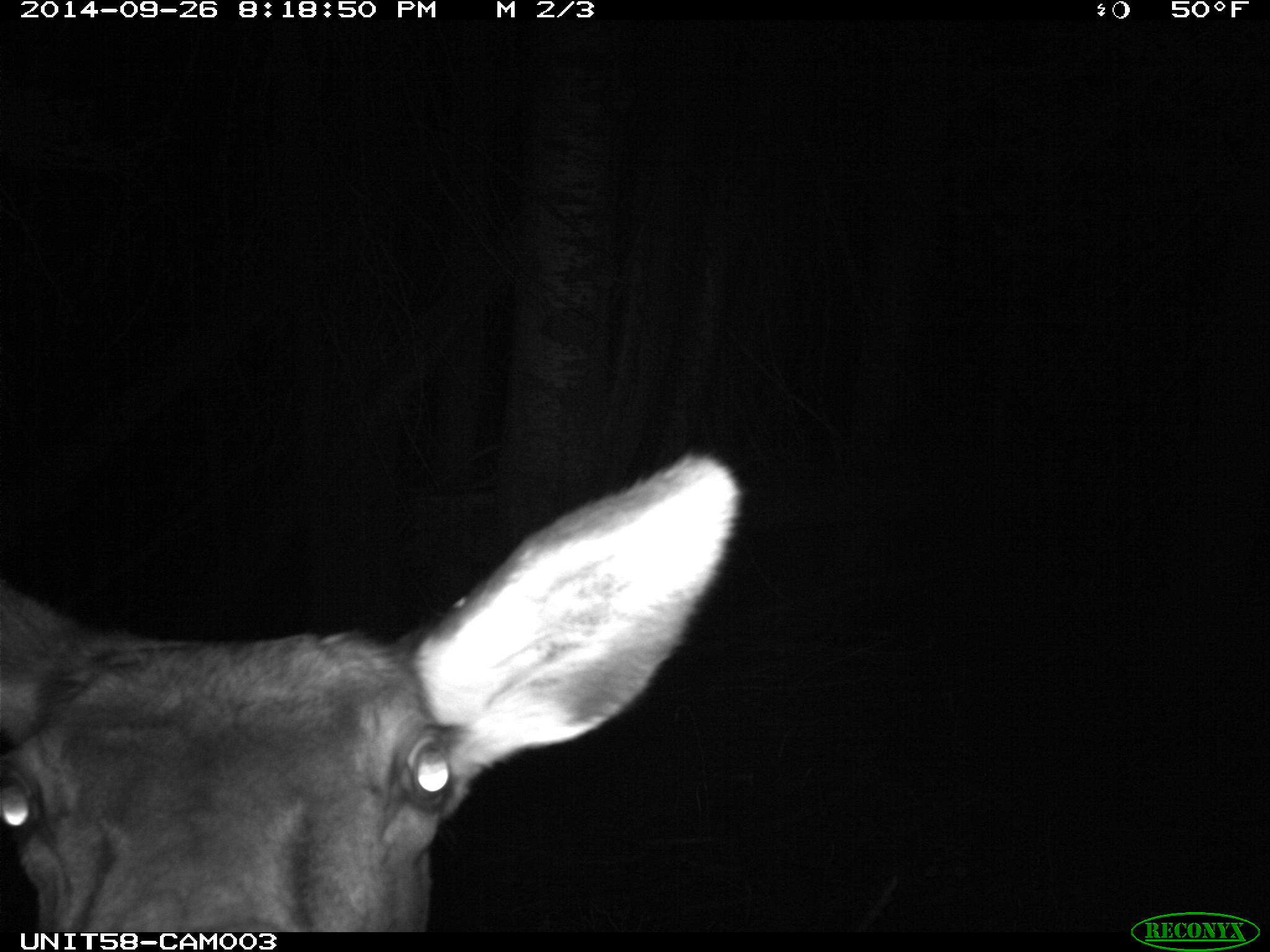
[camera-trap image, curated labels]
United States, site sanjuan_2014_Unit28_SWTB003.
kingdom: Animalia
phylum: Chordata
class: Mammalia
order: Artiodactyla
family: Cervidae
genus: Cervus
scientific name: Cervus elaphus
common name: red deer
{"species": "Cervus elaphus (red deer)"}